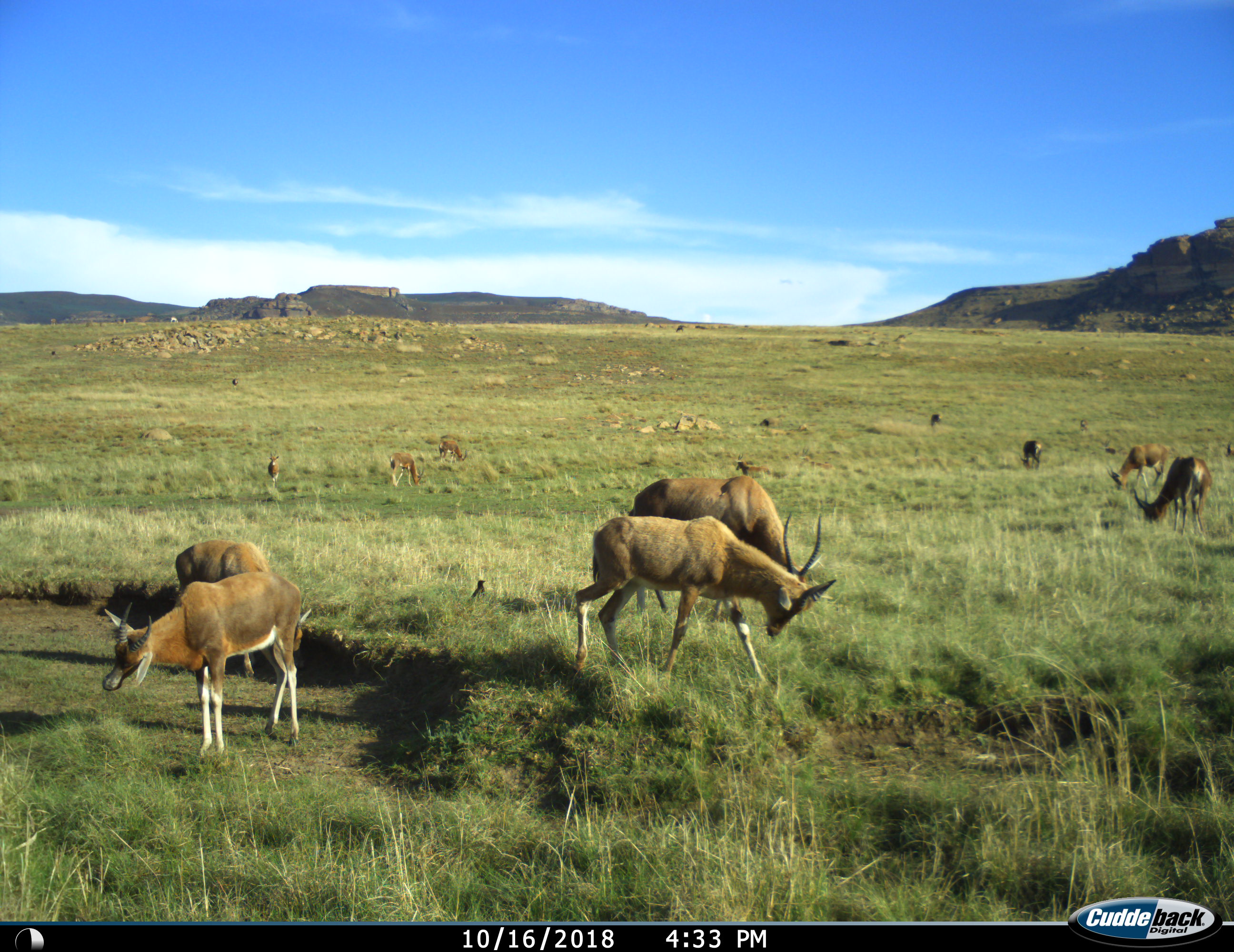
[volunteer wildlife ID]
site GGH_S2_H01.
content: unidentified animal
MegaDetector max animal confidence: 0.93